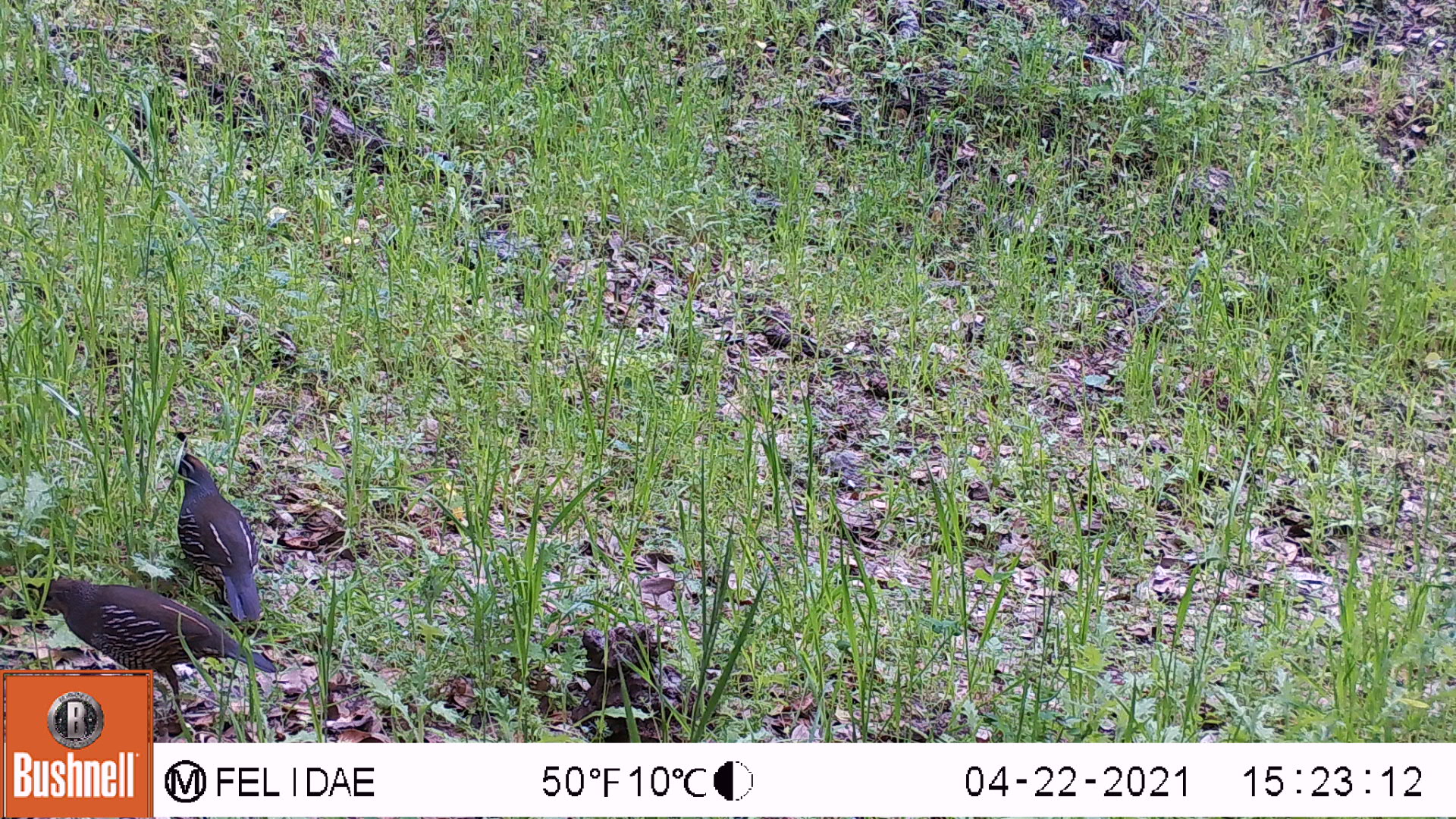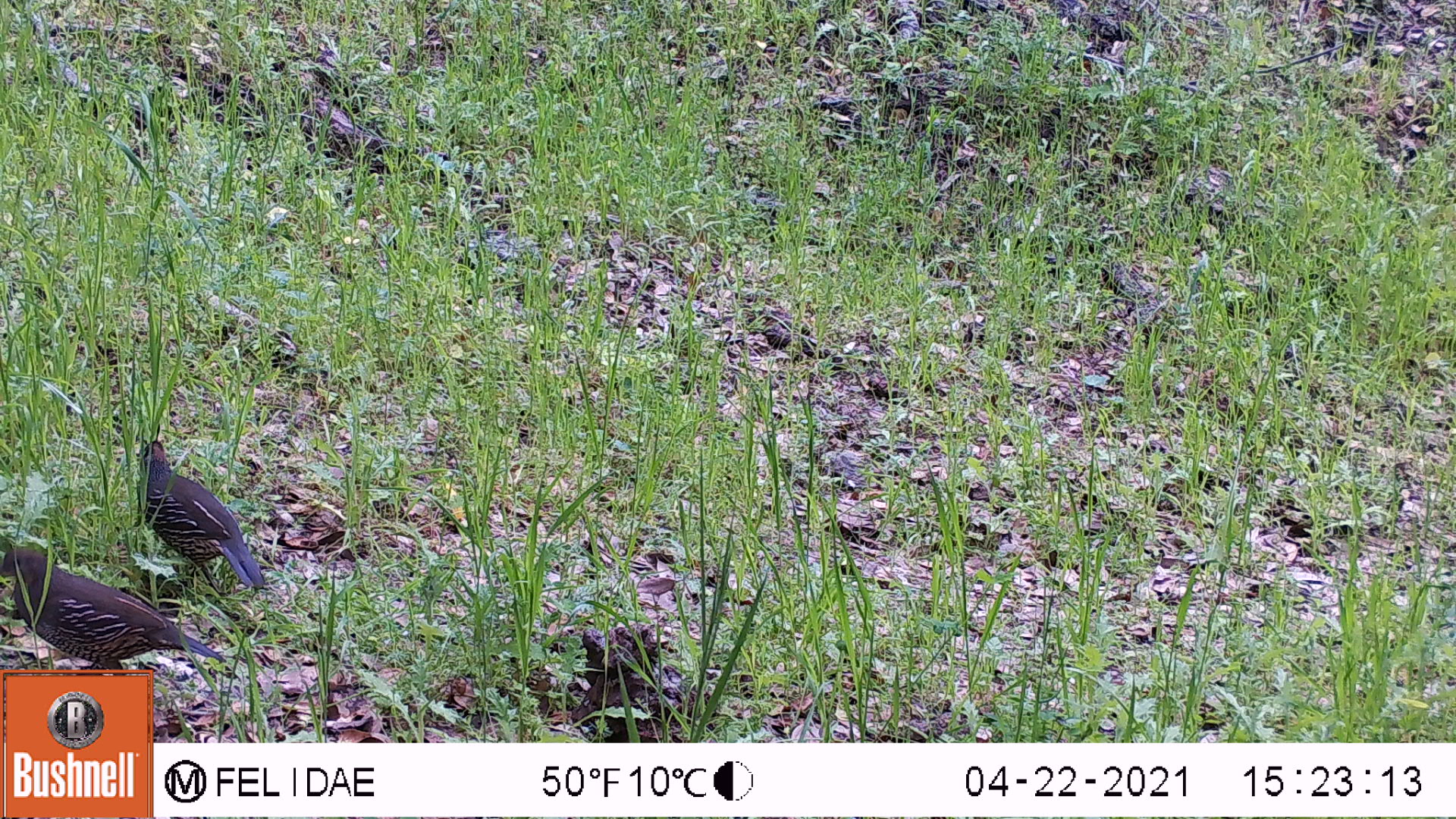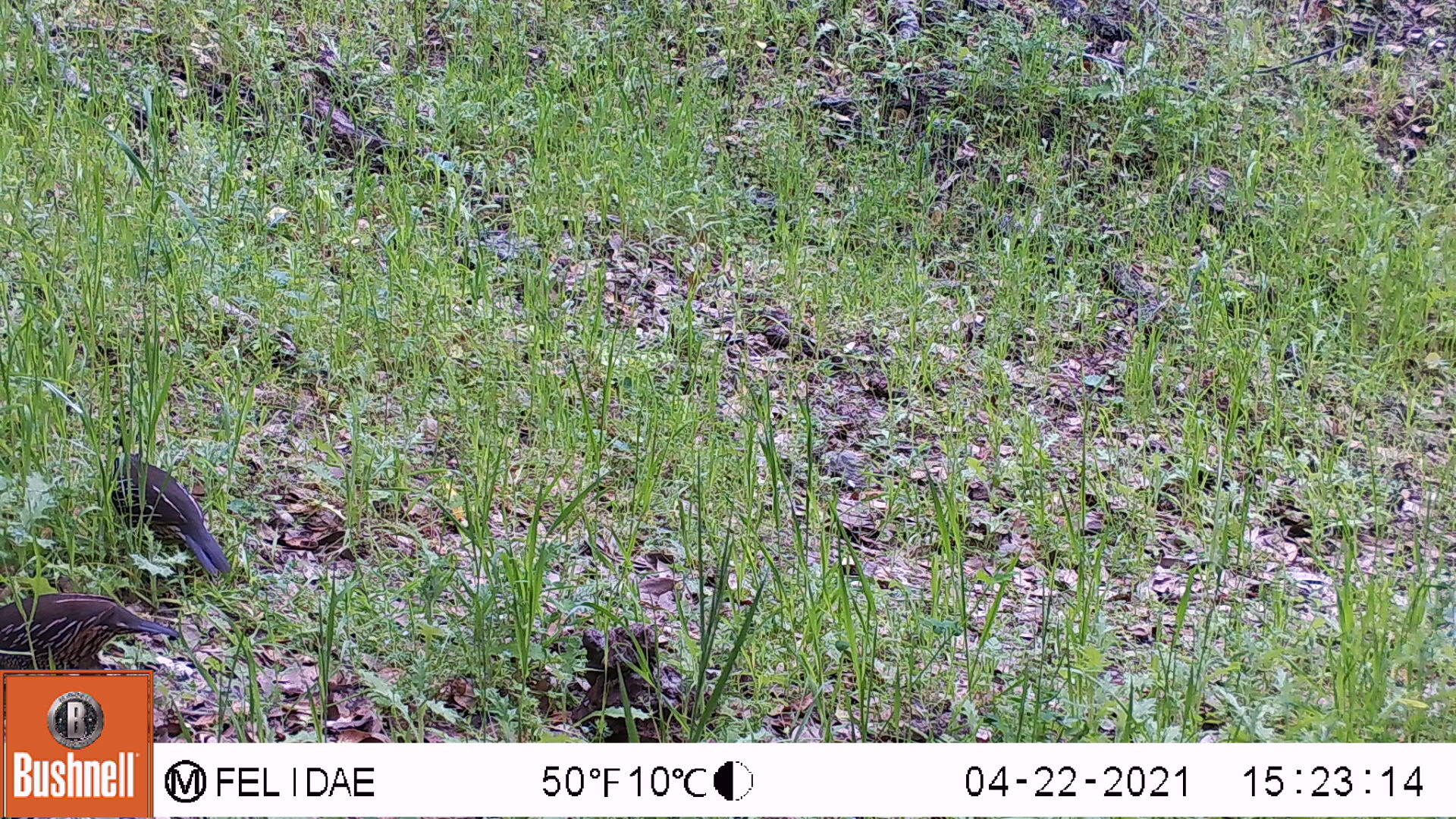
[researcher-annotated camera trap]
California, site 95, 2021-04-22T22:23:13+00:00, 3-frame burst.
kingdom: Animalia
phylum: Chordata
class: Aves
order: Galliformes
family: Odontophoridae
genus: Callipepla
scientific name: Callipepla californica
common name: california quail